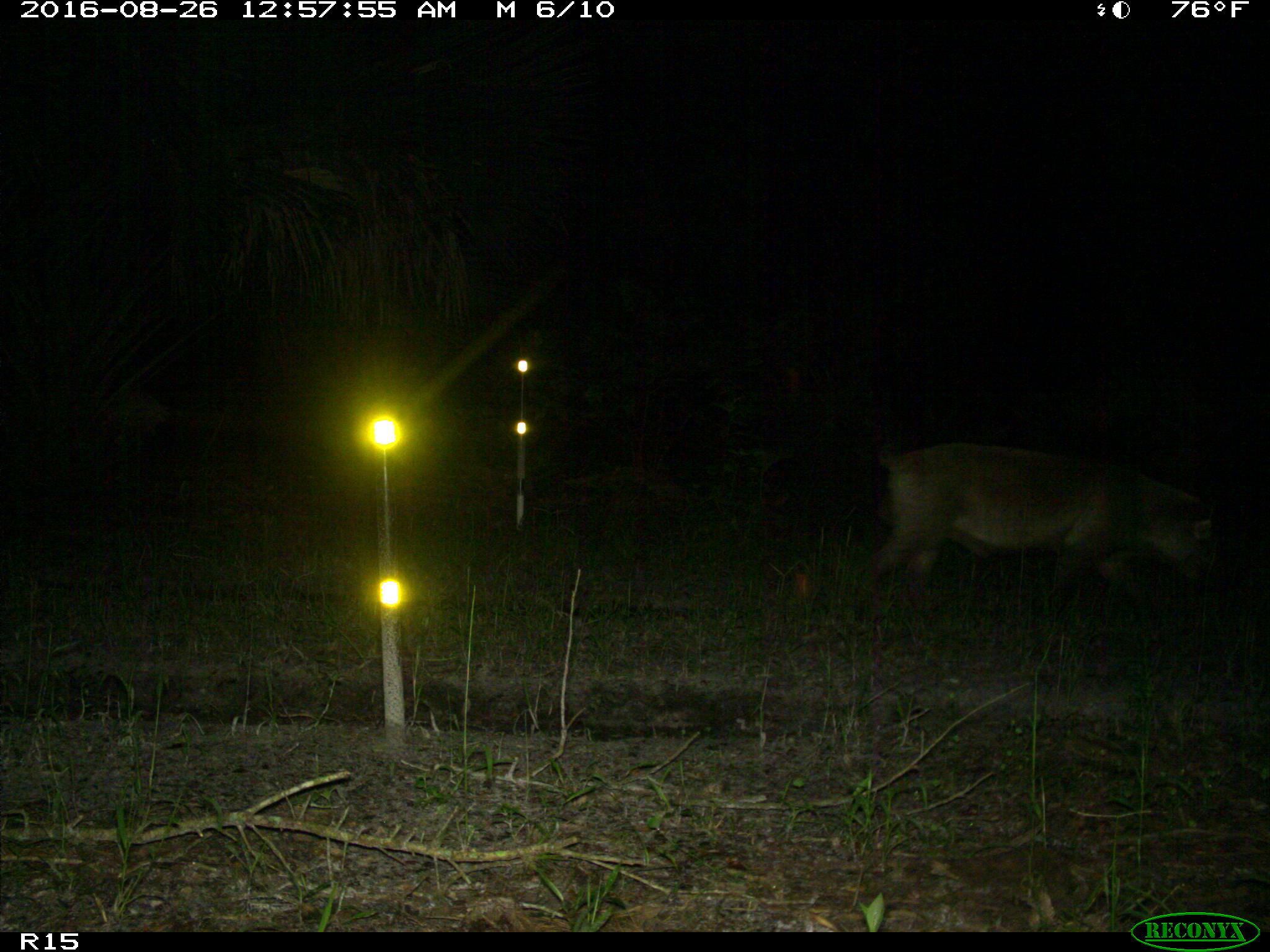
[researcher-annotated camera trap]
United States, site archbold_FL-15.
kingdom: Animalia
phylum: Chordata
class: Mammalia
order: Artiodactyla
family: Suidae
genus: Sus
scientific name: Sus scrofa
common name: wild boar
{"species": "Sus scrofa (wild boar)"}